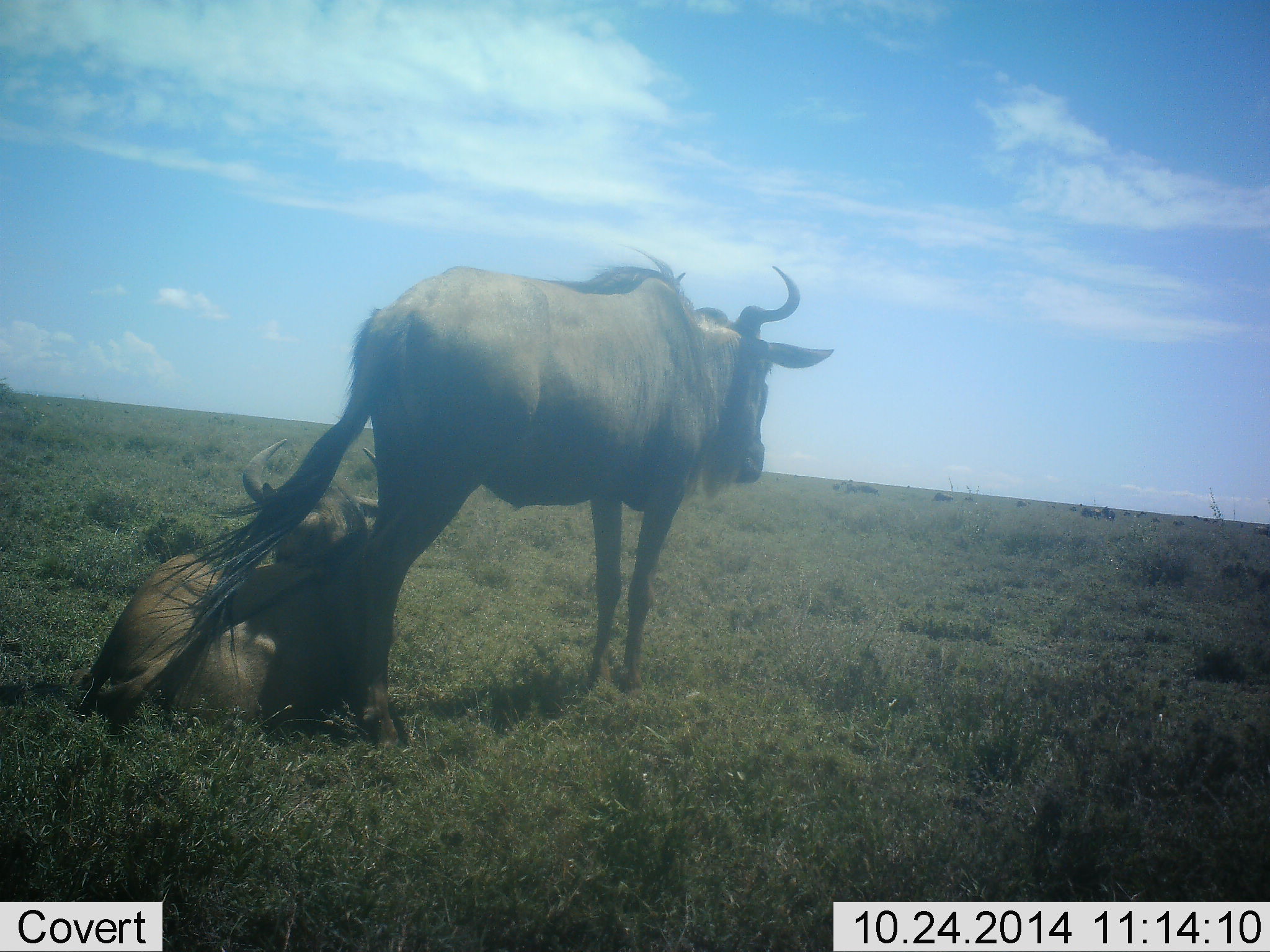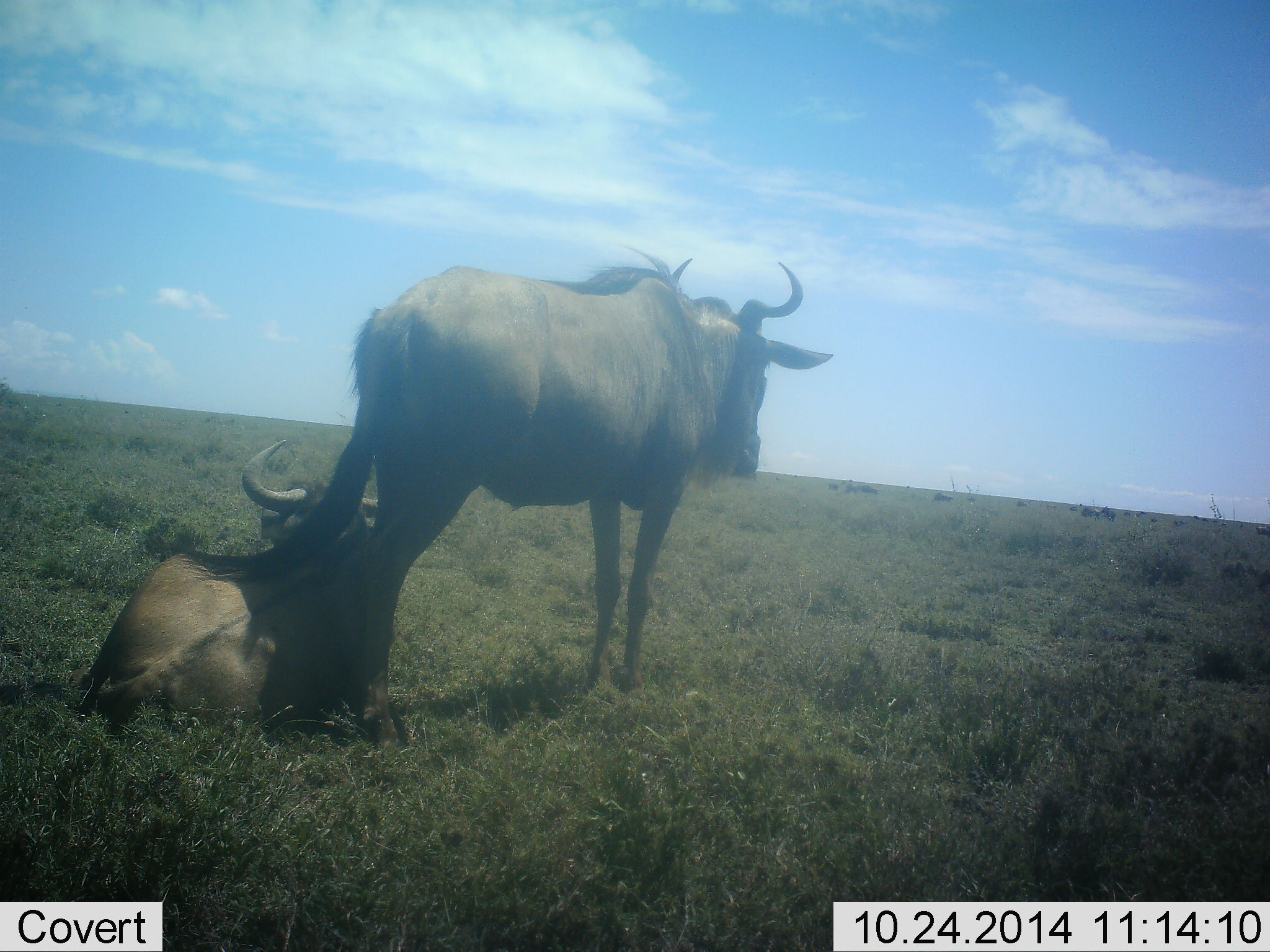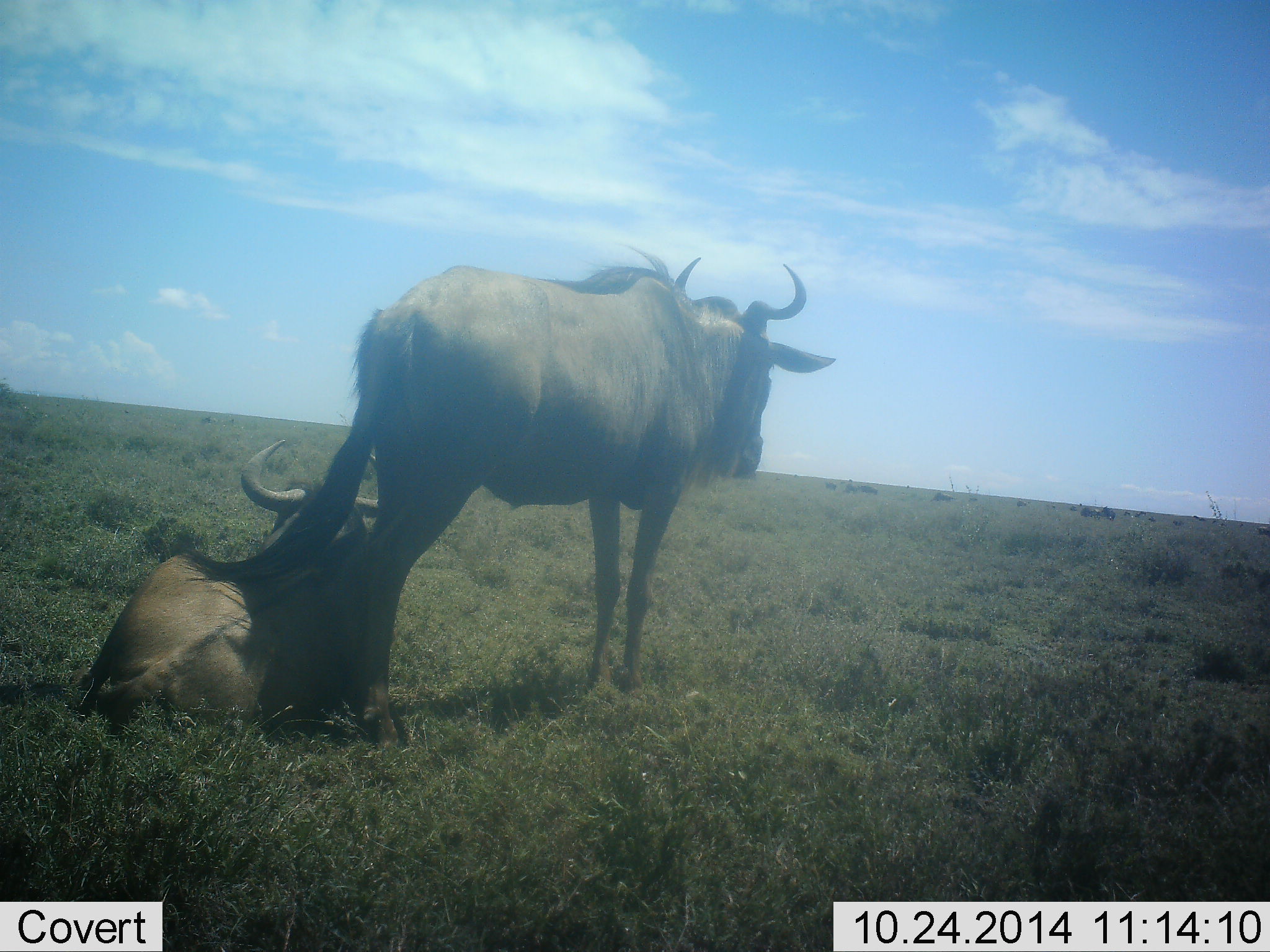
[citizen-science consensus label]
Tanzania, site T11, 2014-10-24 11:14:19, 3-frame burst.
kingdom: Animalia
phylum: Chordata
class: Mammalia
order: Artiodactyla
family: Bovidae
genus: Connochaetes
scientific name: Connochaetes taurinus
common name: blue wildebeest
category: wildebeest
Wildebeest (blue wildebeest) (Connochaetes taurinus), count 2. Behavior (volunteer vote fractions): standing 100%, resting 90%, moving 0%, interacting 0%. Young present (vote fraction): 10%. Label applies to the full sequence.